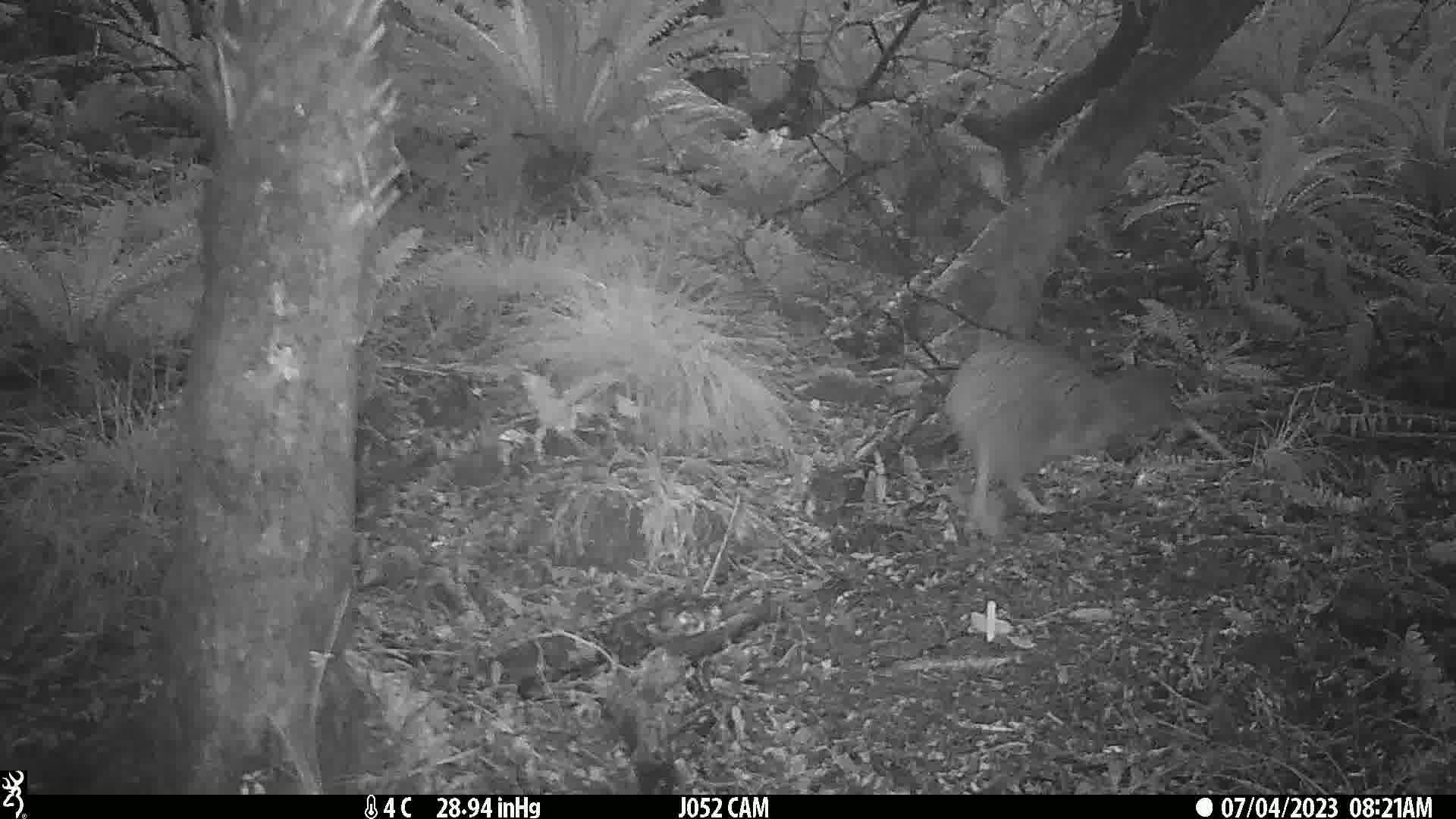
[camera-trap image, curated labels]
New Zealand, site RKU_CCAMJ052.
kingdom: Animalia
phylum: Chordata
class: Aves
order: Apterygiformes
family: Apterygidae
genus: Apteryx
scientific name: Apteryx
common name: kiwi